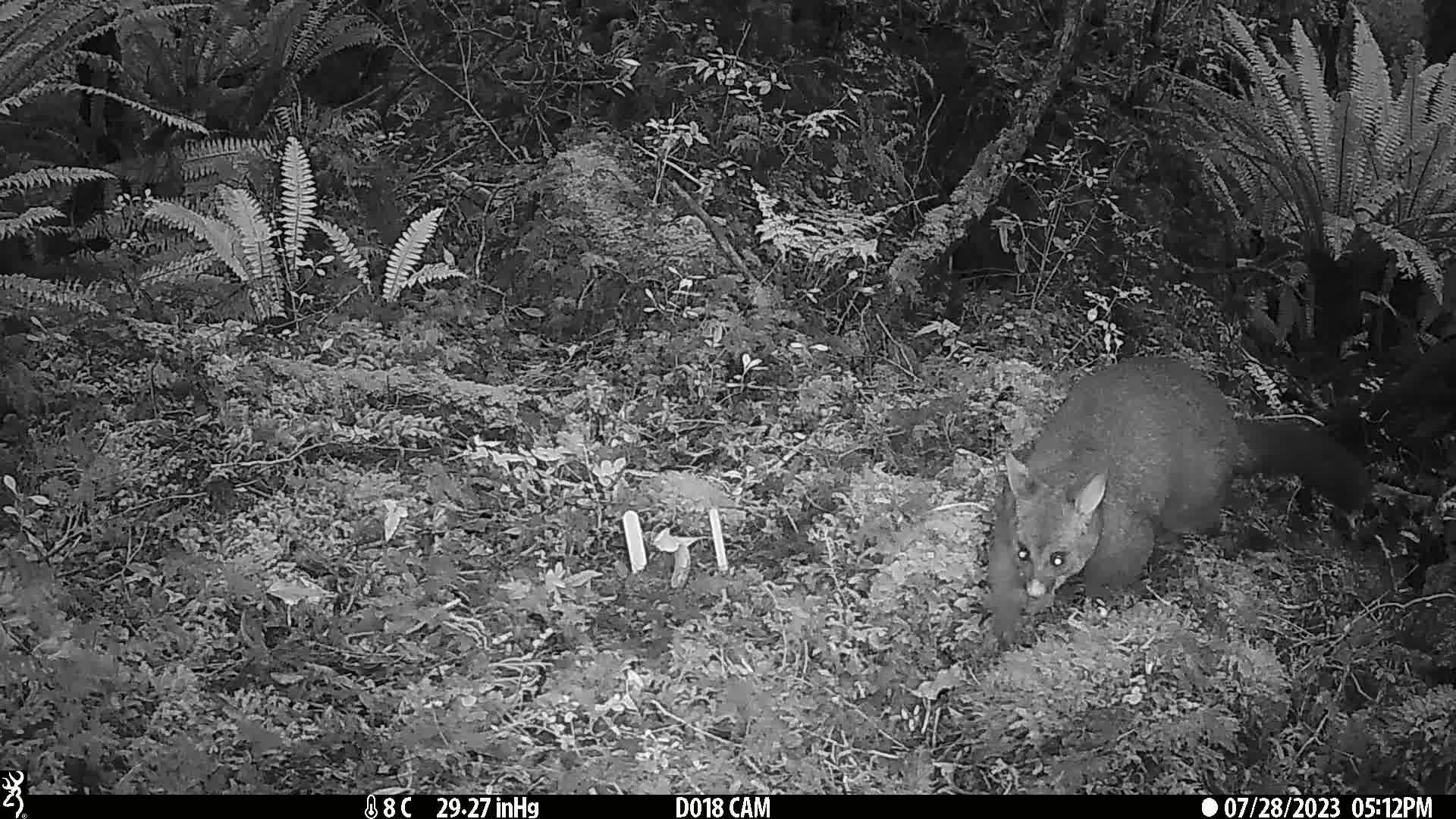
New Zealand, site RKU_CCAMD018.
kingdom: Animalia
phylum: Chordata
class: Mammalia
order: Diprotodontia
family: Phalangeridae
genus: Trichosurus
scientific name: Trichosurus vulpecula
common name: common brushtail possum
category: possum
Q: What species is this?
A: Possum (common brushtail possum) (Trichosurus vulpecula).